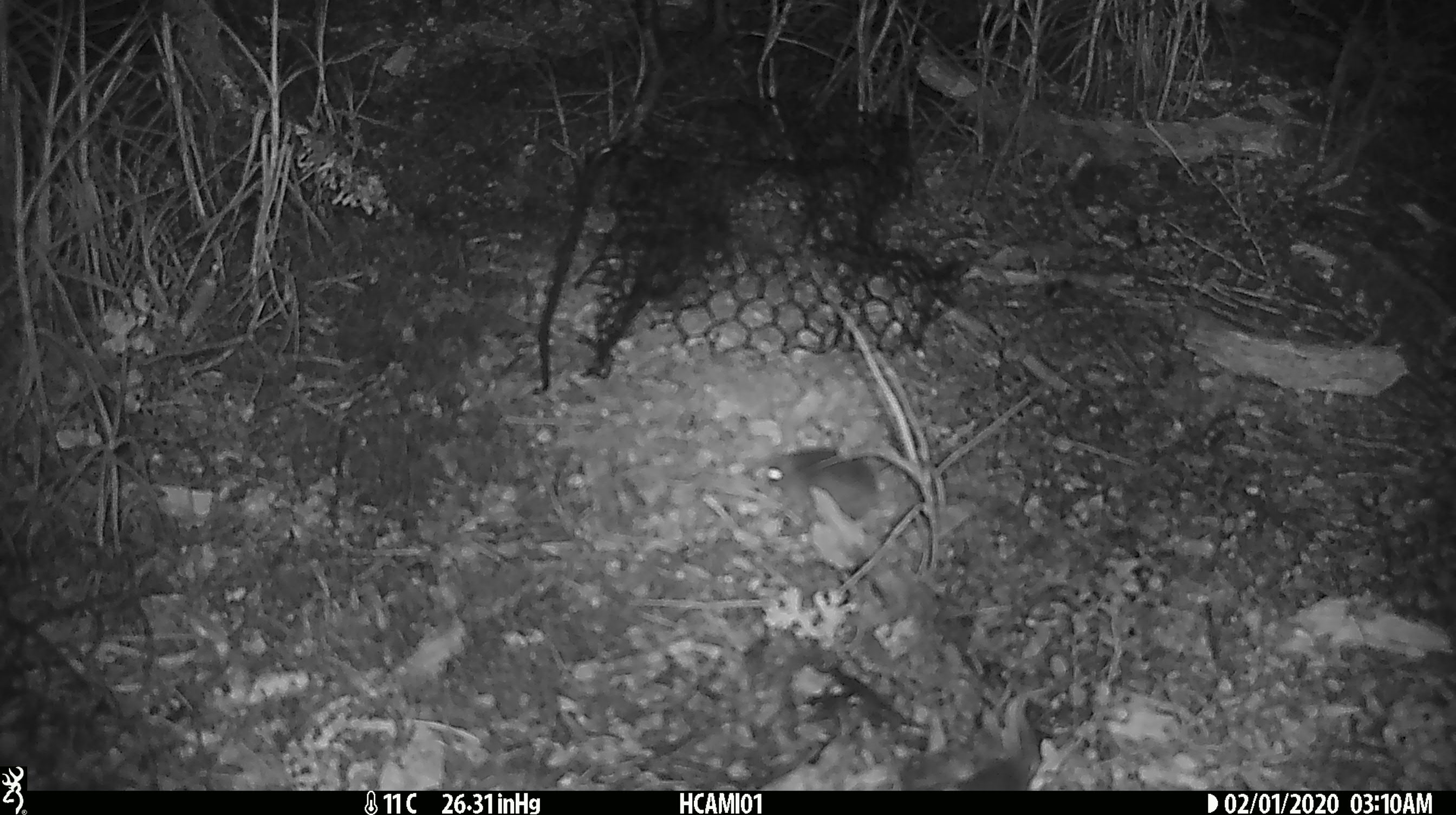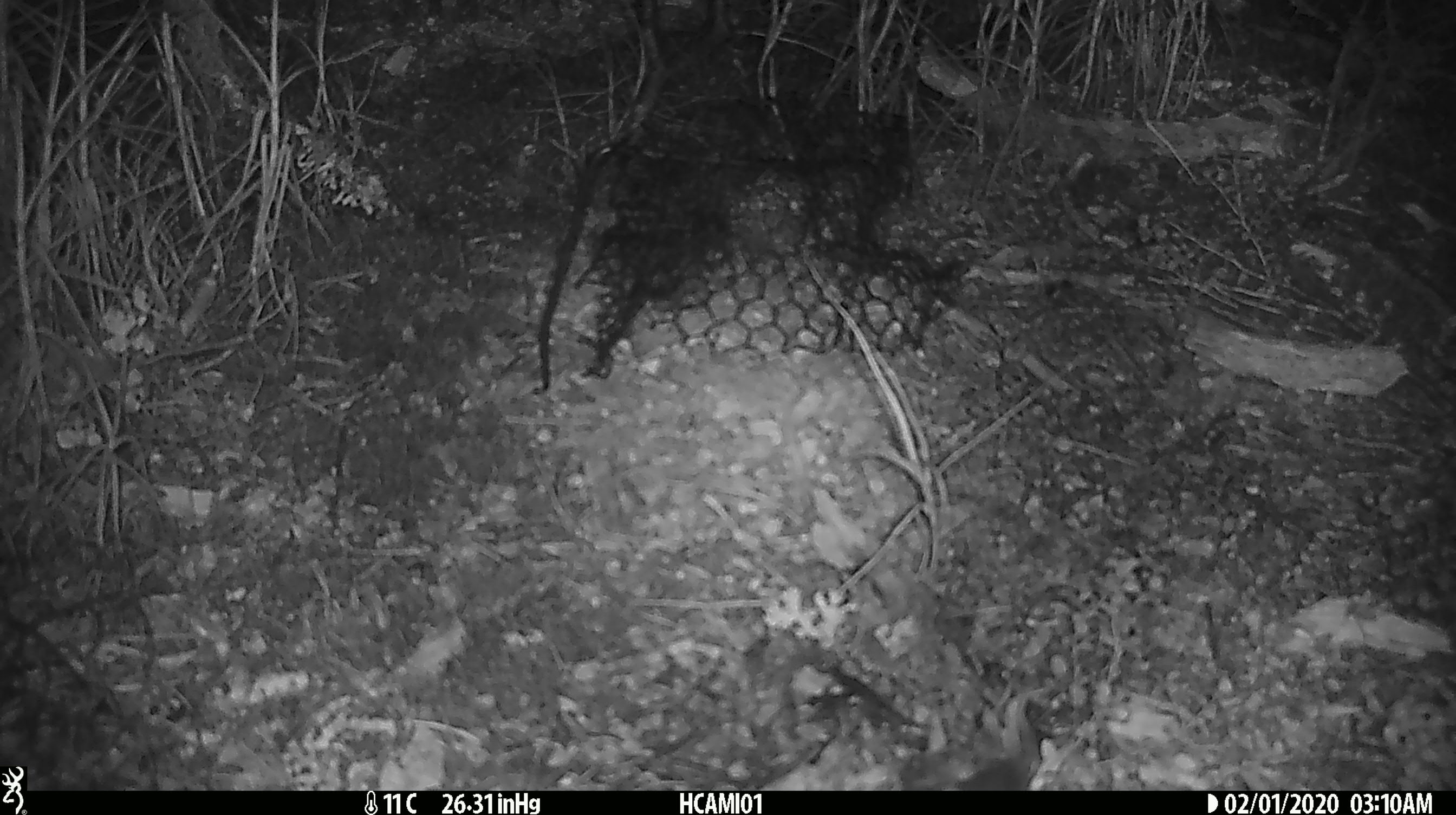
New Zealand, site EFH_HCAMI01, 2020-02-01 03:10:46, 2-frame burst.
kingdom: Animalia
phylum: Chordata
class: Mammalia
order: Rodentia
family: Muridae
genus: Mus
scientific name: Mus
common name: mouse